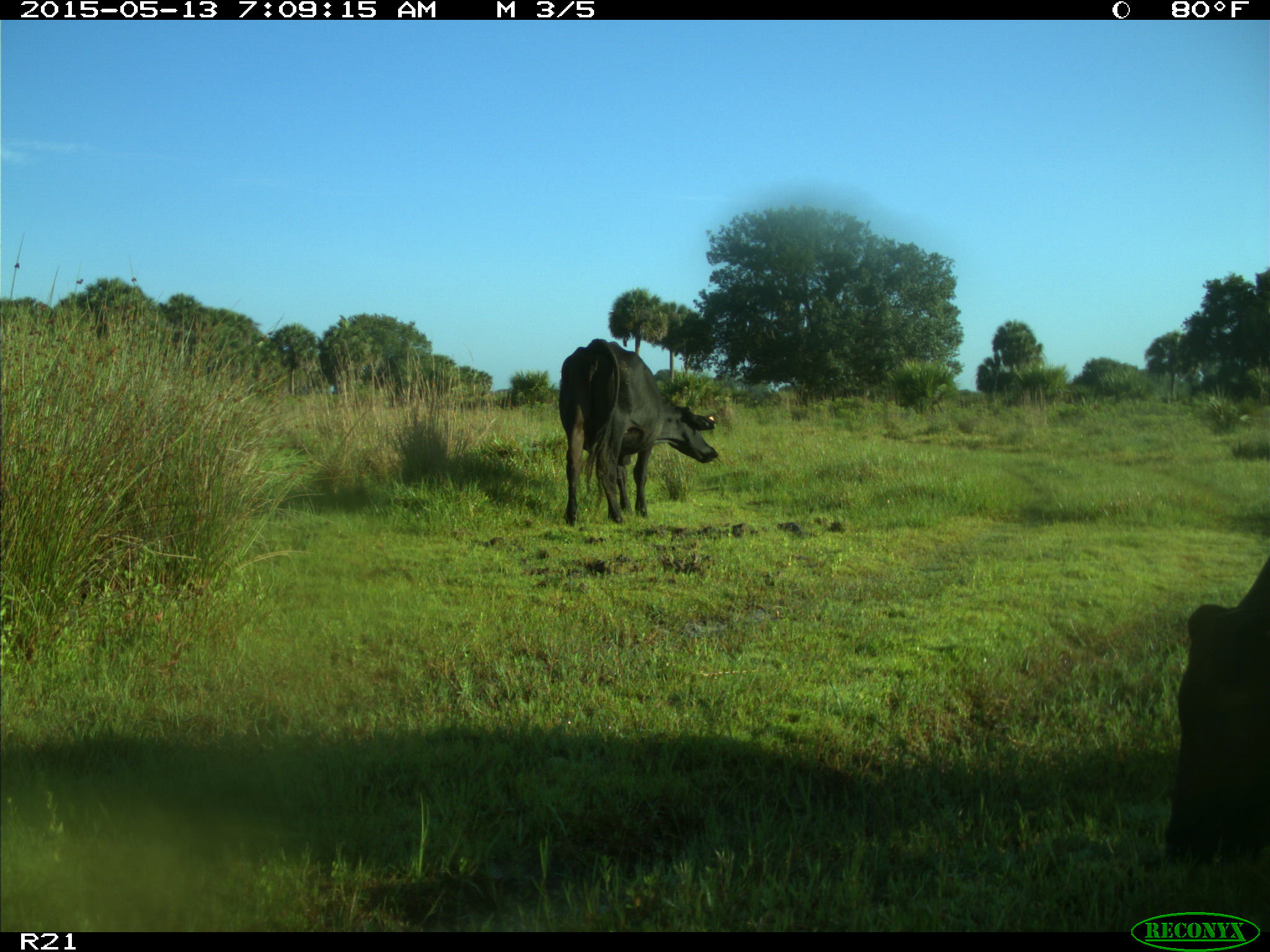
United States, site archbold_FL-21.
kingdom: Animalia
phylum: Chordata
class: Mammalia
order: Artiodactyla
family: Bovidae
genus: Bos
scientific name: Bos taurus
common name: domestic cow